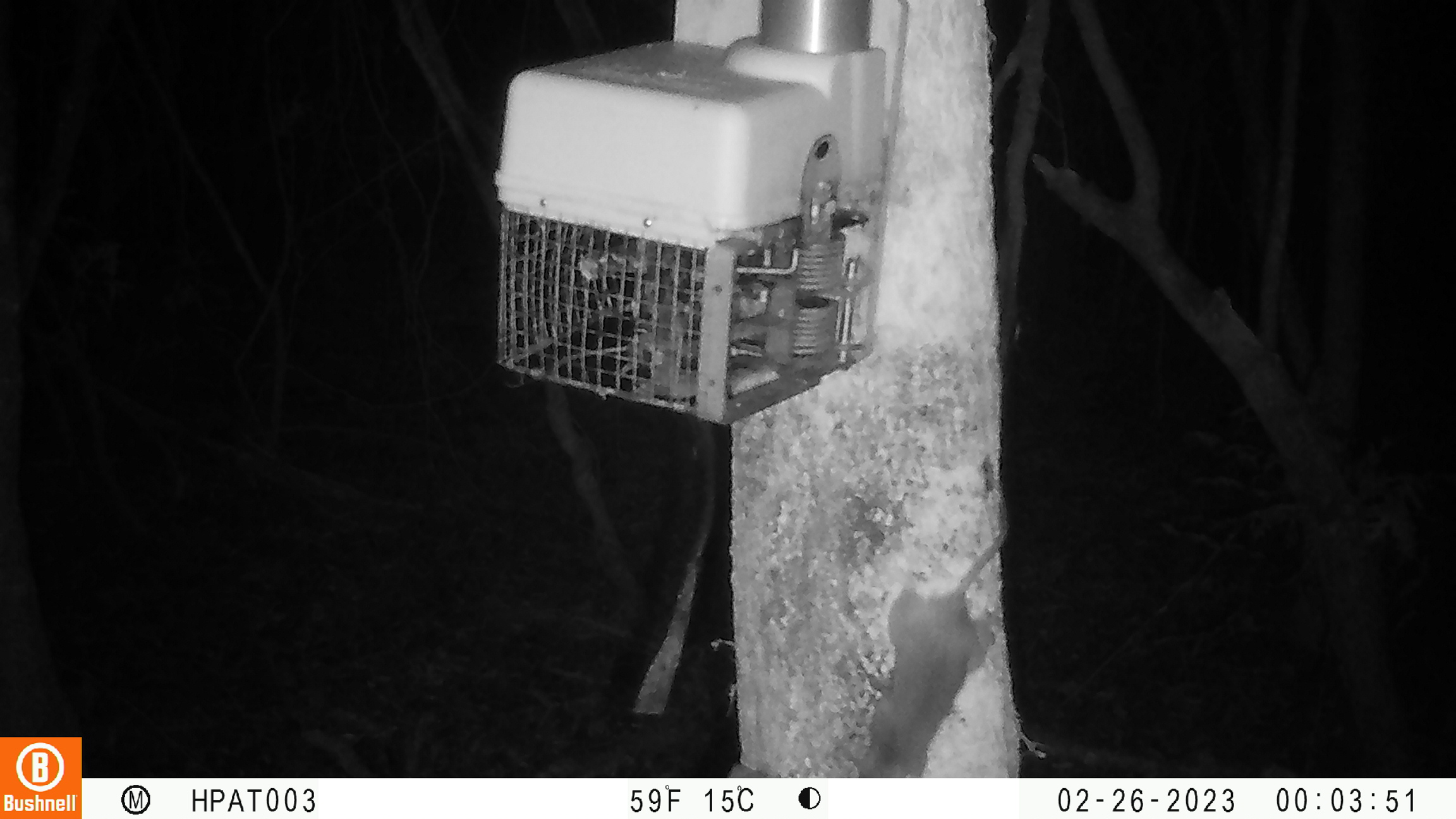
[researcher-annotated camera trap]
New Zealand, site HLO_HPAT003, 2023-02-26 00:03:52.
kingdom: Animalia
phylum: Chordata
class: Mammalia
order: Rodentia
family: Muridae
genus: Rattus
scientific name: Rattus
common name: rat